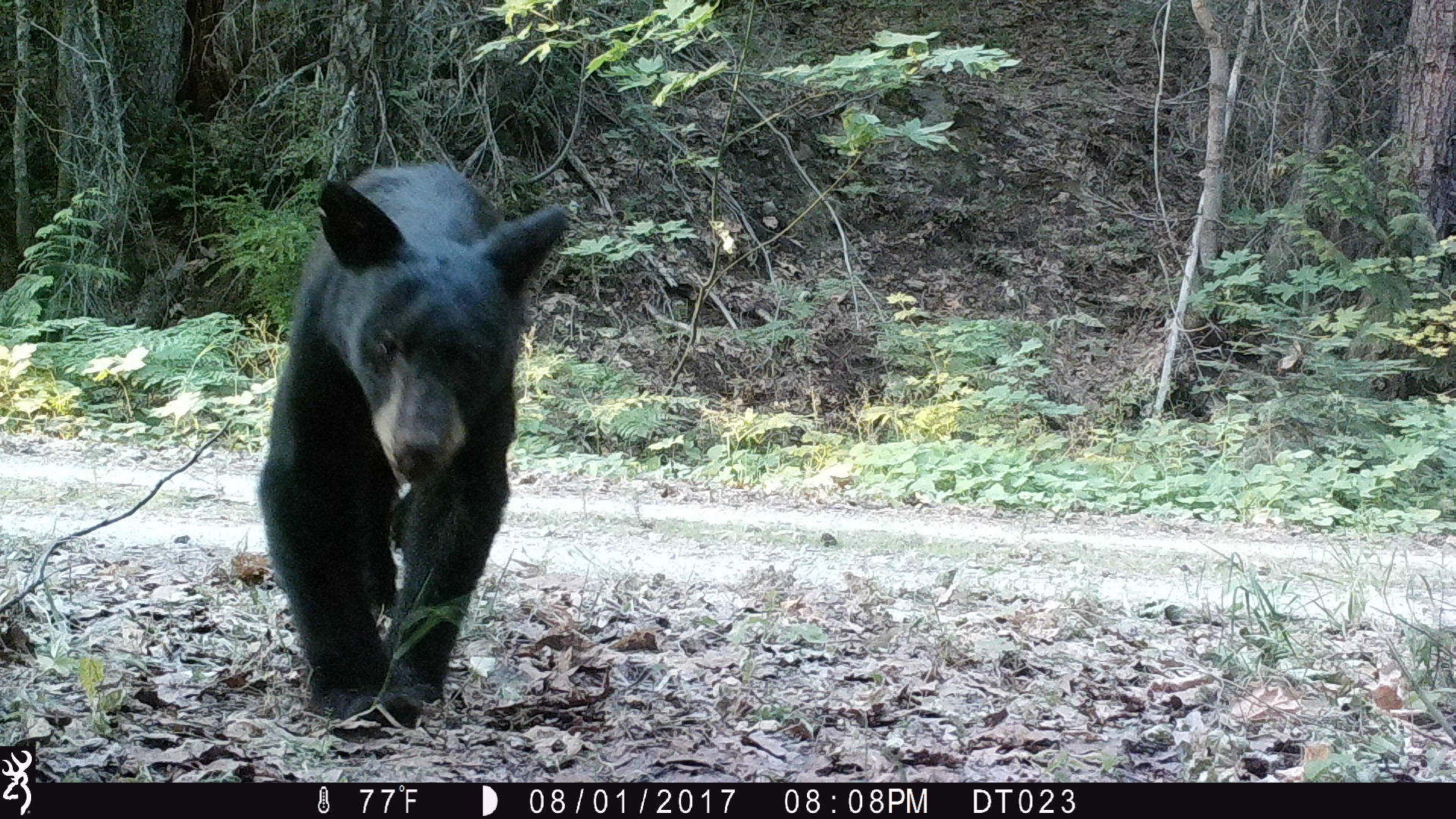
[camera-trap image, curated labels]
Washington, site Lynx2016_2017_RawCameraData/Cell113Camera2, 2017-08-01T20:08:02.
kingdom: Animalia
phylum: Chordata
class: Mammalia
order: Carnivora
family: Ursidae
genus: Ursus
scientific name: Ursus americanus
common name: american black bear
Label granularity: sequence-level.